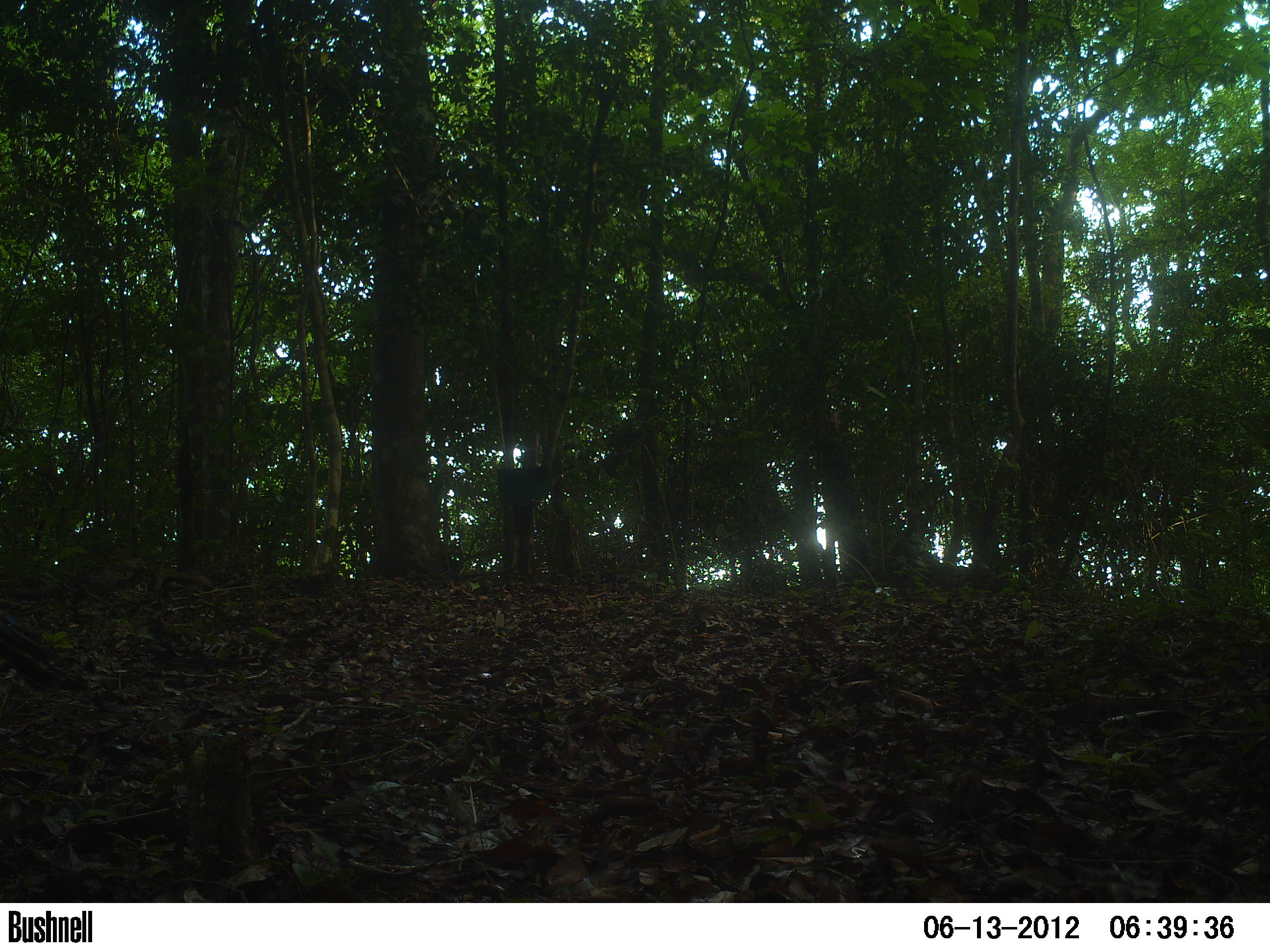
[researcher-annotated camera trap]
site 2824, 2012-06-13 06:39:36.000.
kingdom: Animalia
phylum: Chordata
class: Aves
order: Galliformes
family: Phasianidae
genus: Meleagris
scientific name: Meleagris ocellata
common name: ocellated turkey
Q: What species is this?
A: Meleagris ocellata (ocellated turkey).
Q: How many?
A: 1.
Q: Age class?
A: Adult.